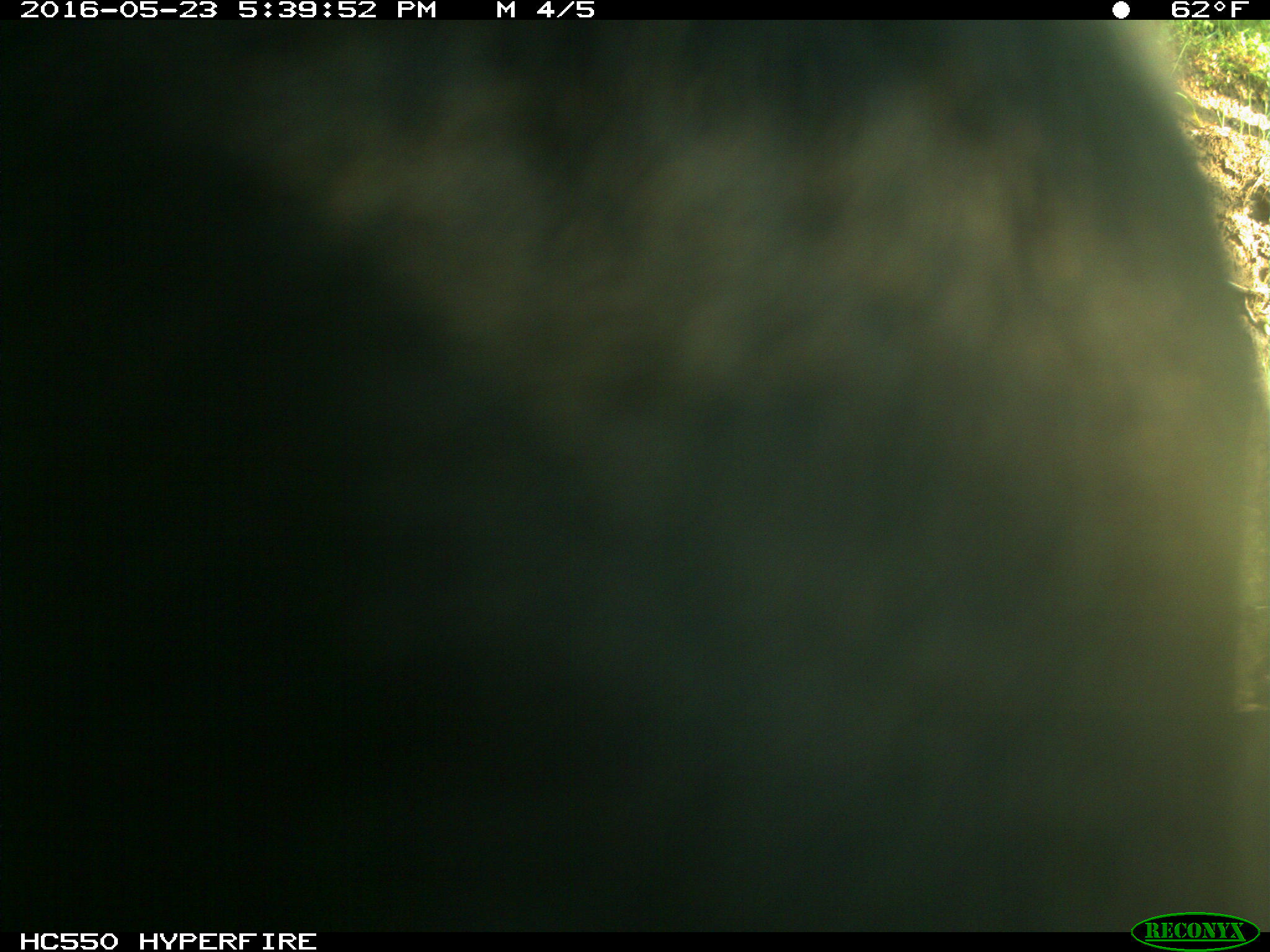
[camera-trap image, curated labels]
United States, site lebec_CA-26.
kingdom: Animalia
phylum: Chordata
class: Mammalia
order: Artiodactyla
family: Bovidae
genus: Bos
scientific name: Bos taurus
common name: domestic cow